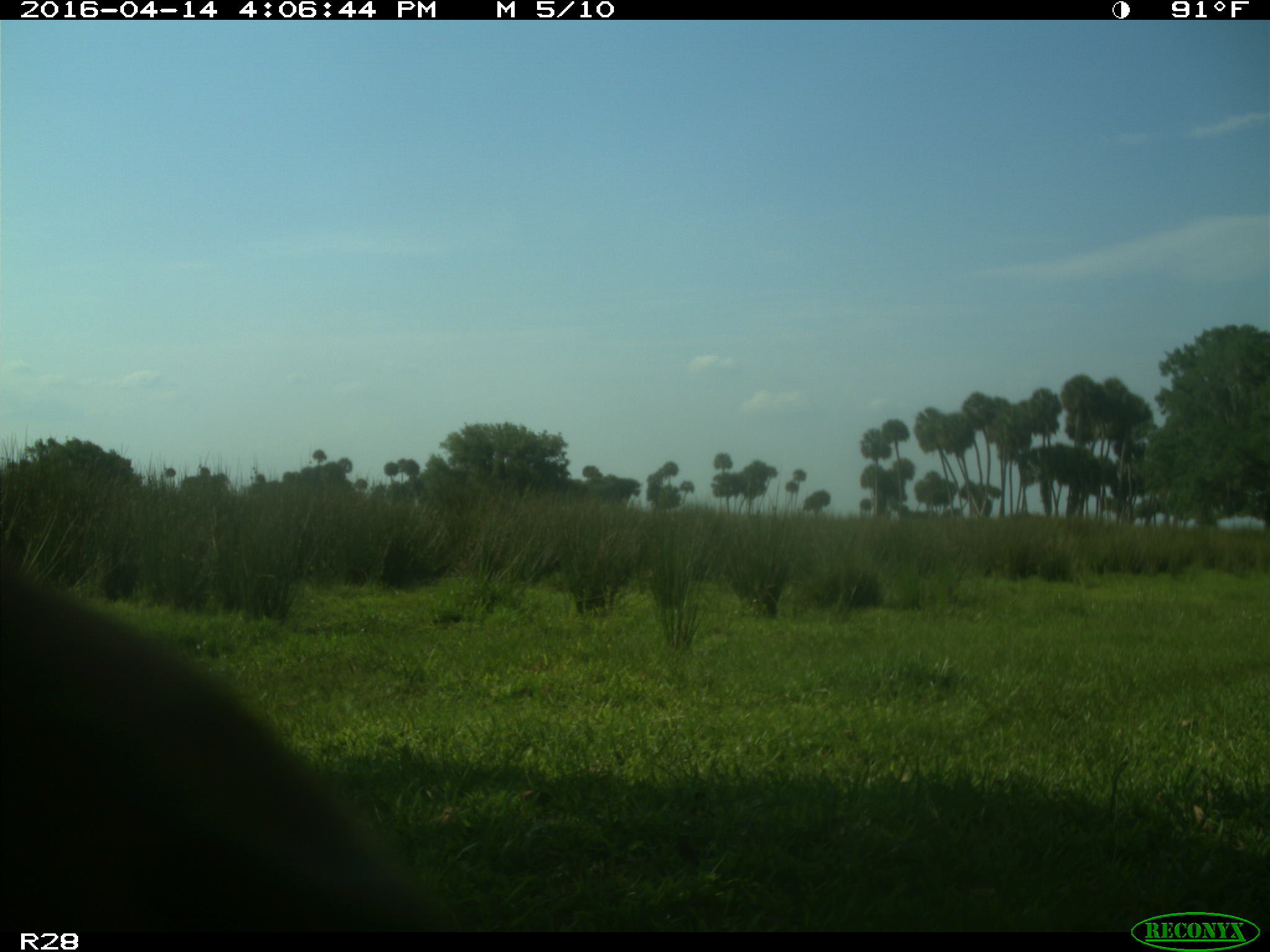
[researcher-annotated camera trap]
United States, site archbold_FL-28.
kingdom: Animalia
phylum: Chordata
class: Mammalia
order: Artiodactyla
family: Bovidae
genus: Bos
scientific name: Bos taurus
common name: domestic cow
Bos taurus (domestic cow).